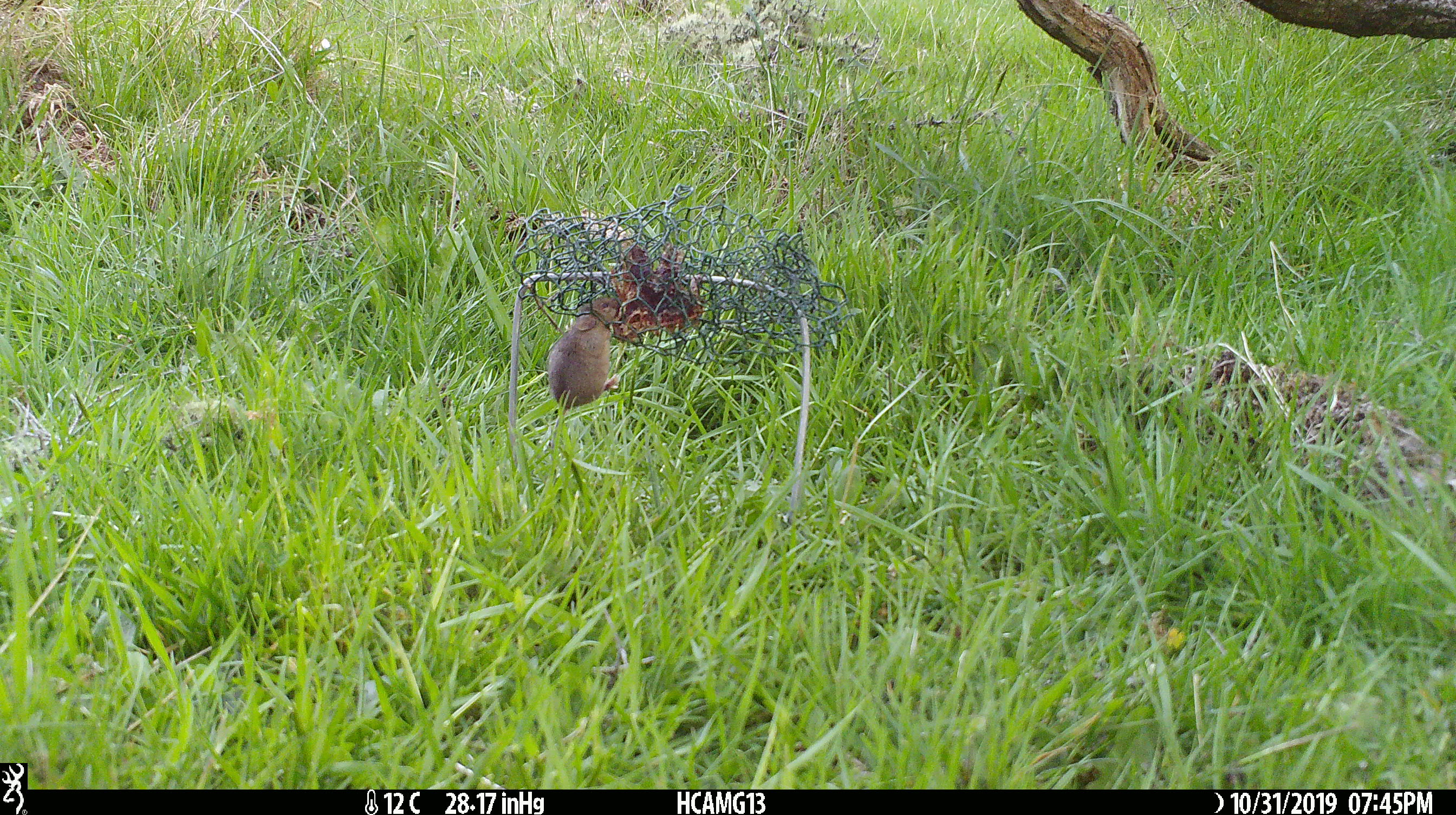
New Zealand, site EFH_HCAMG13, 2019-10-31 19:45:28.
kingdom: Animalia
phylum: Chordata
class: Mammalia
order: Rodentia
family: Muridae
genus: Mus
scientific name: Mus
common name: mouse